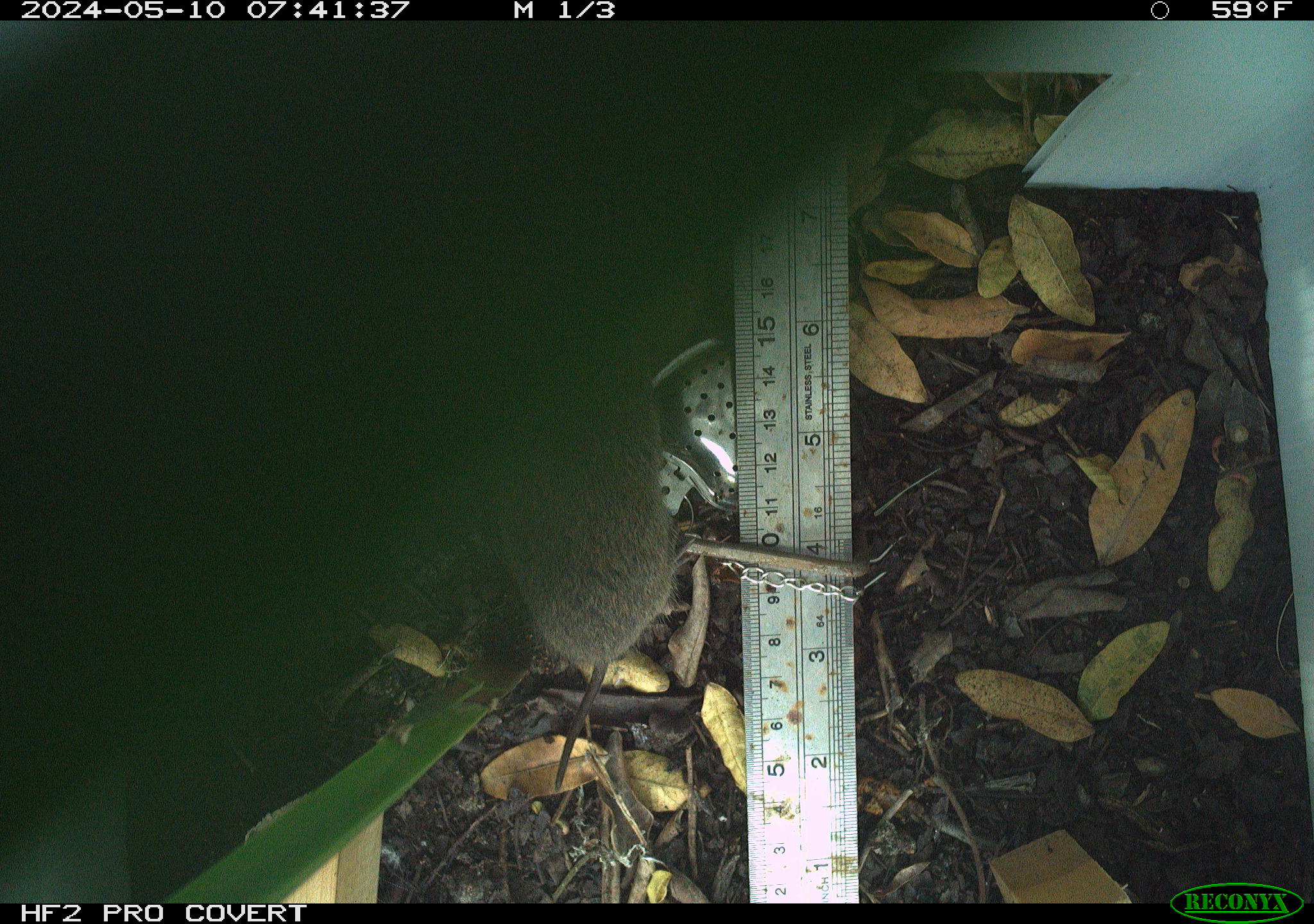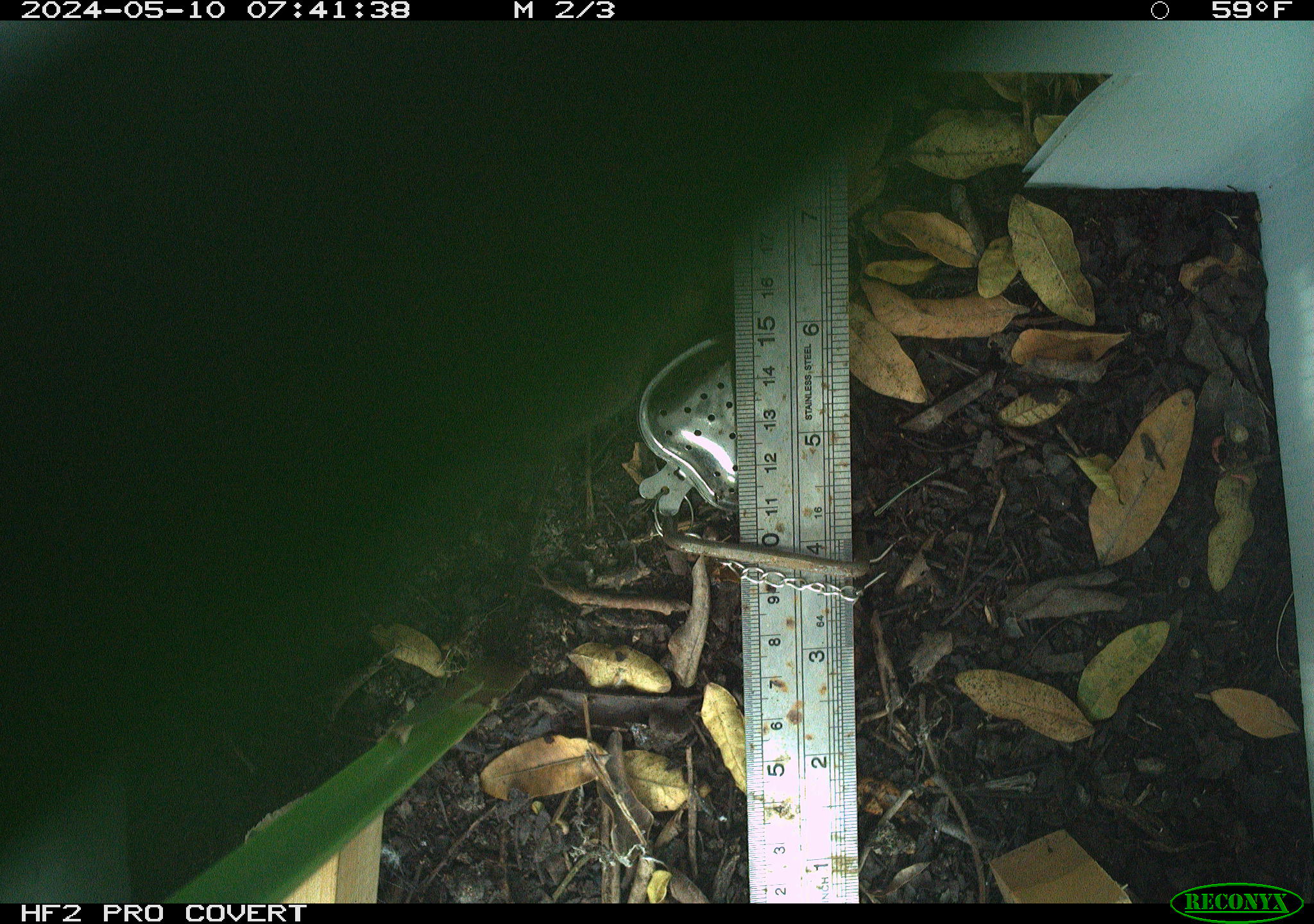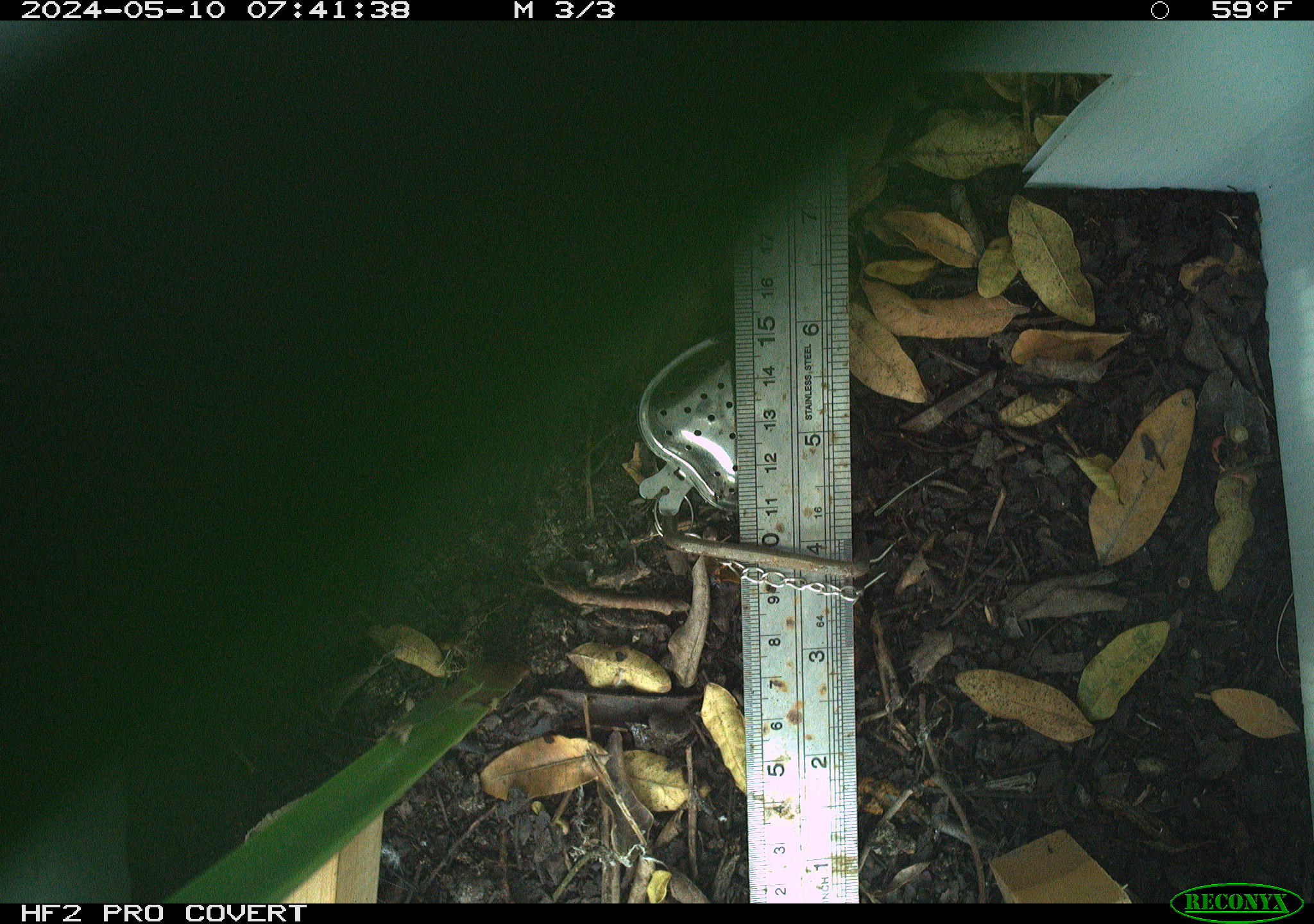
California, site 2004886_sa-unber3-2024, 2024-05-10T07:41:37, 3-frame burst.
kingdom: Animalia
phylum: Chordata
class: Mammalia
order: Rodentia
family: Cricetidae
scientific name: Arvicolinae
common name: voles, lemmings, and muskrats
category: arvicolinae subfamily